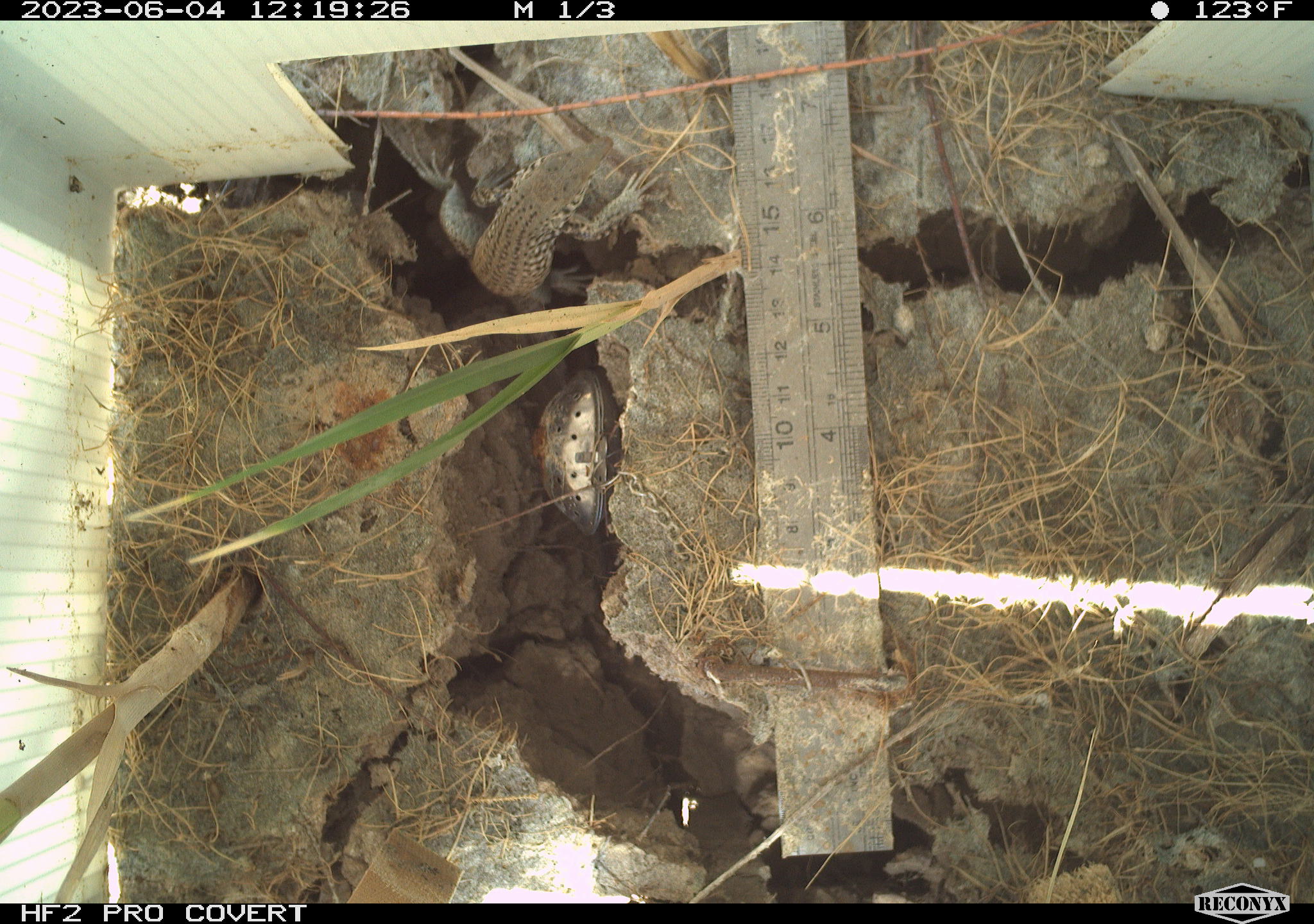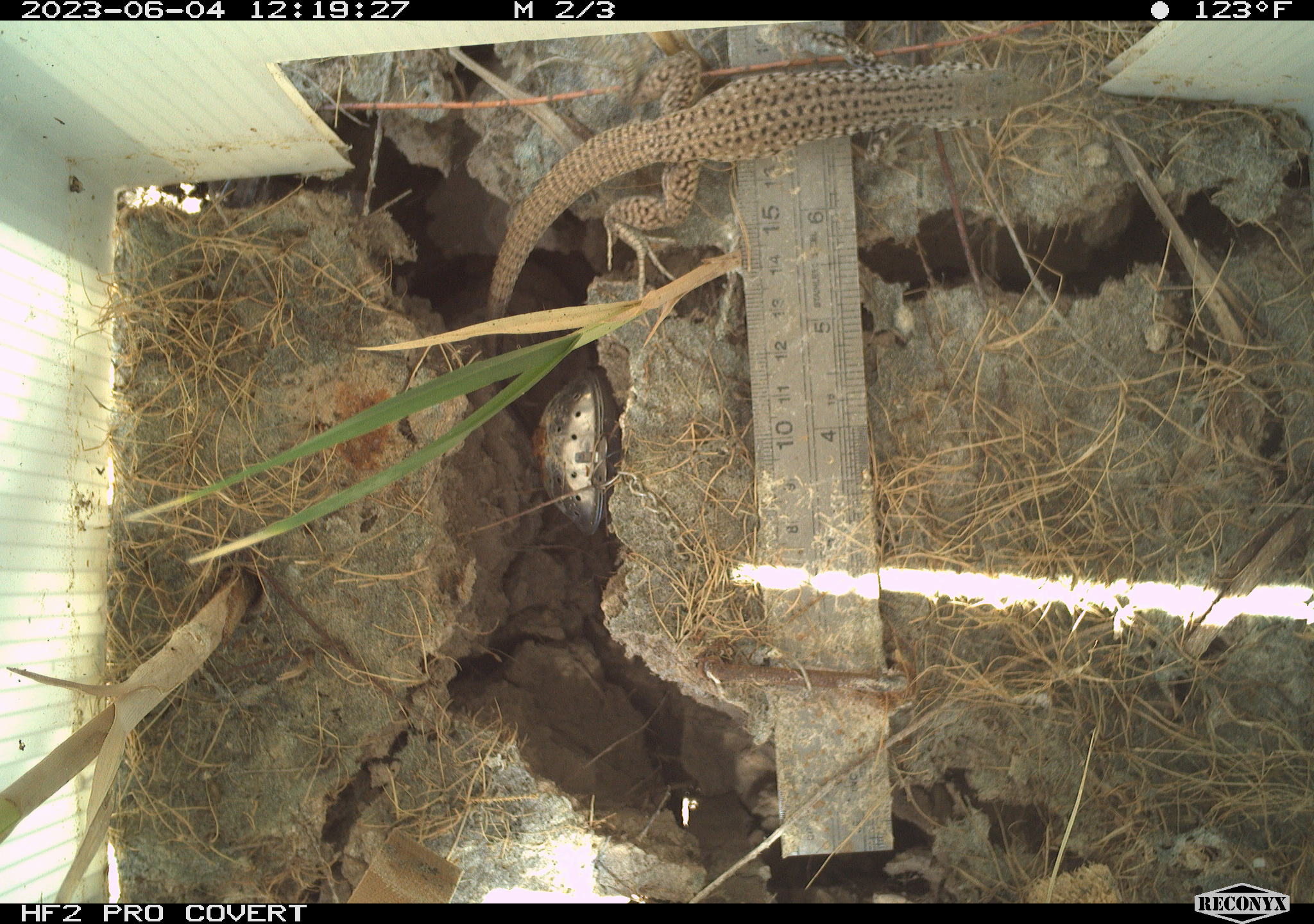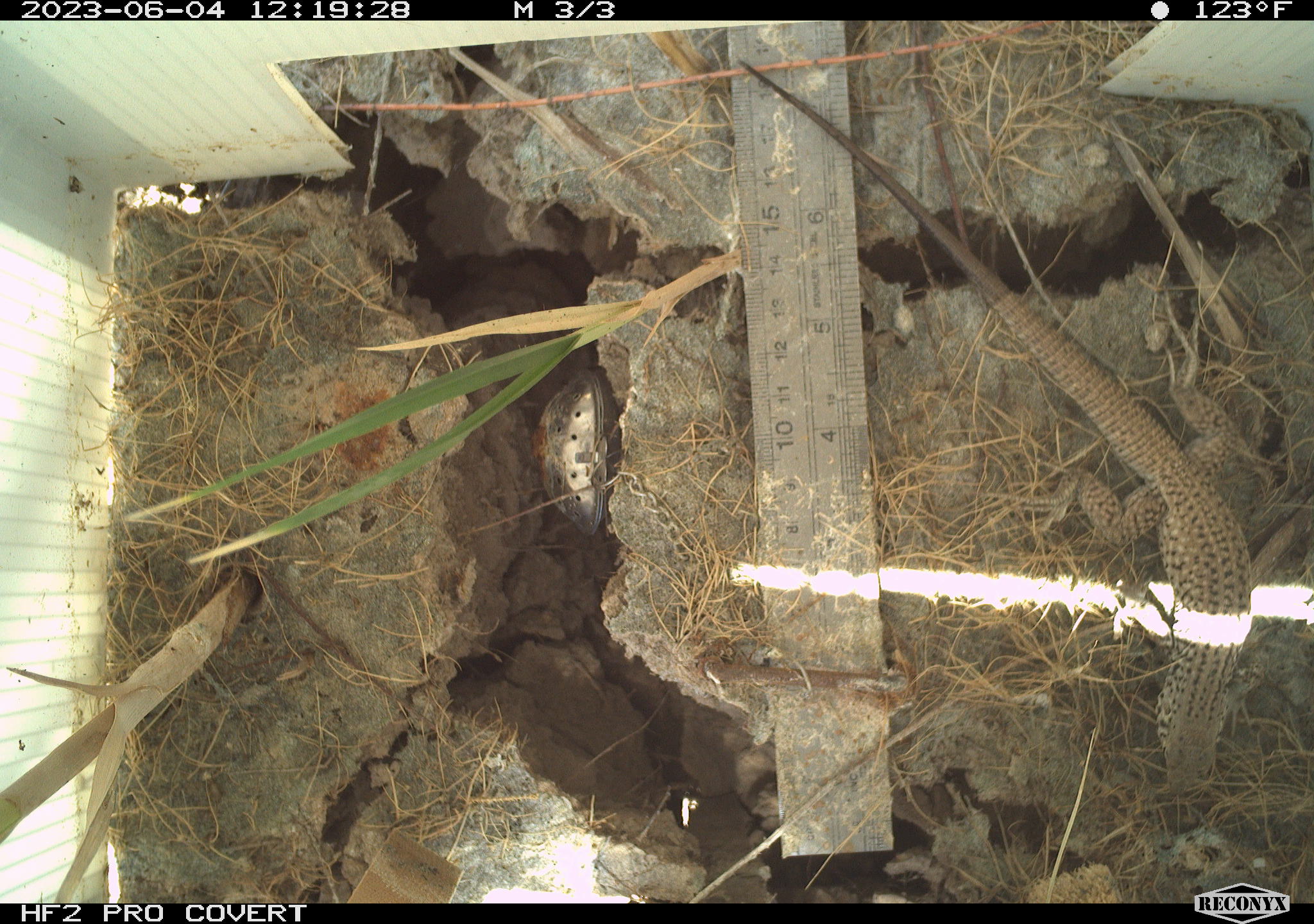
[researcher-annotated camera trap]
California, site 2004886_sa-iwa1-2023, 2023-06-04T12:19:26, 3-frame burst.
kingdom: Animalia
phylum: Chordata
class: Reptilia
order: Squamata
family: Teiidae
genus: Aspidoscelis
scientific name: Aspidoscelis tigris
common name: western whiptail